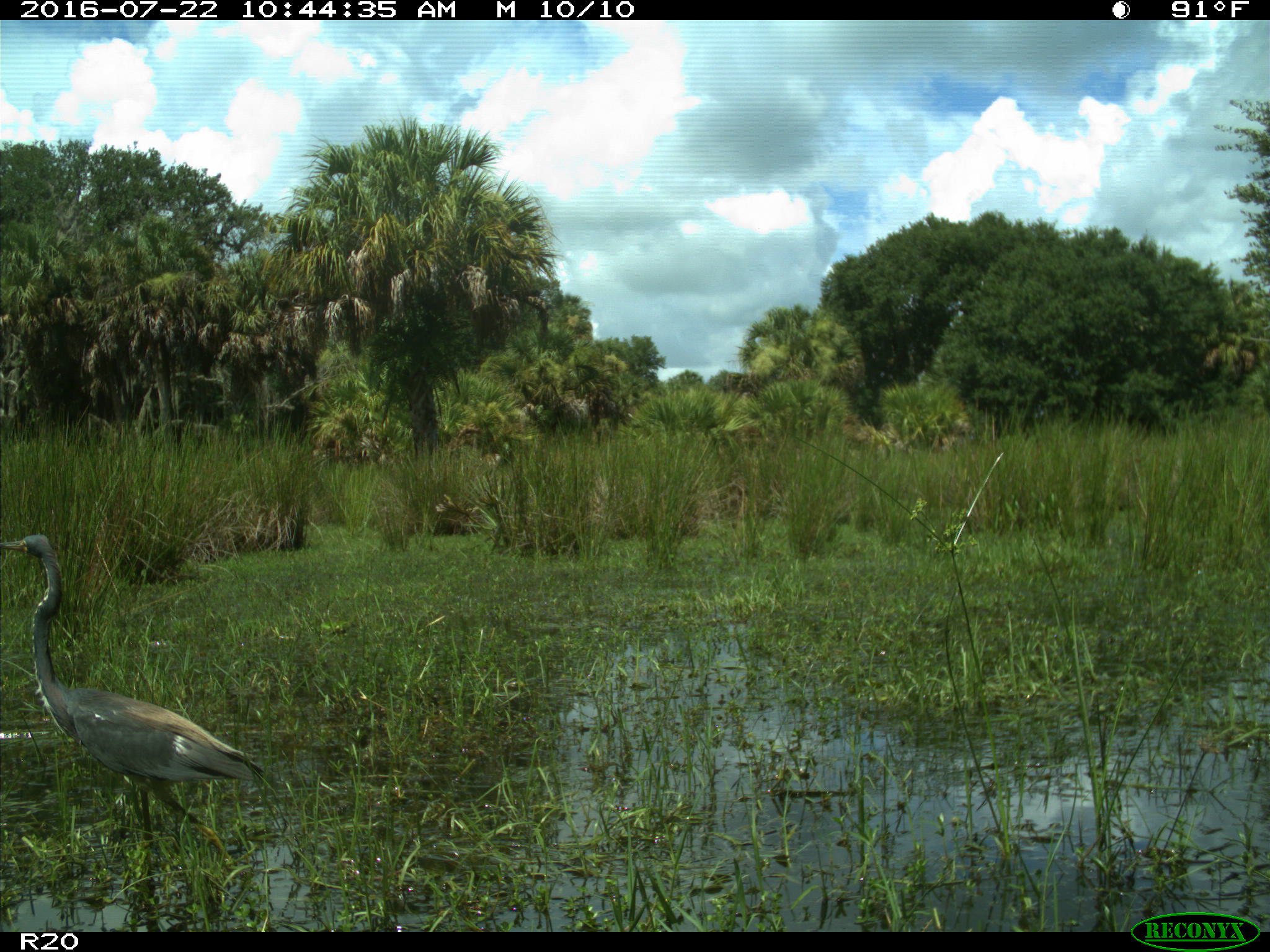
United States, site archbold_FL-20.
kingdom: Animalia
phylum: Chordata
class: Aves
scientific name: Aves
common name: birds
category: unidentified bird